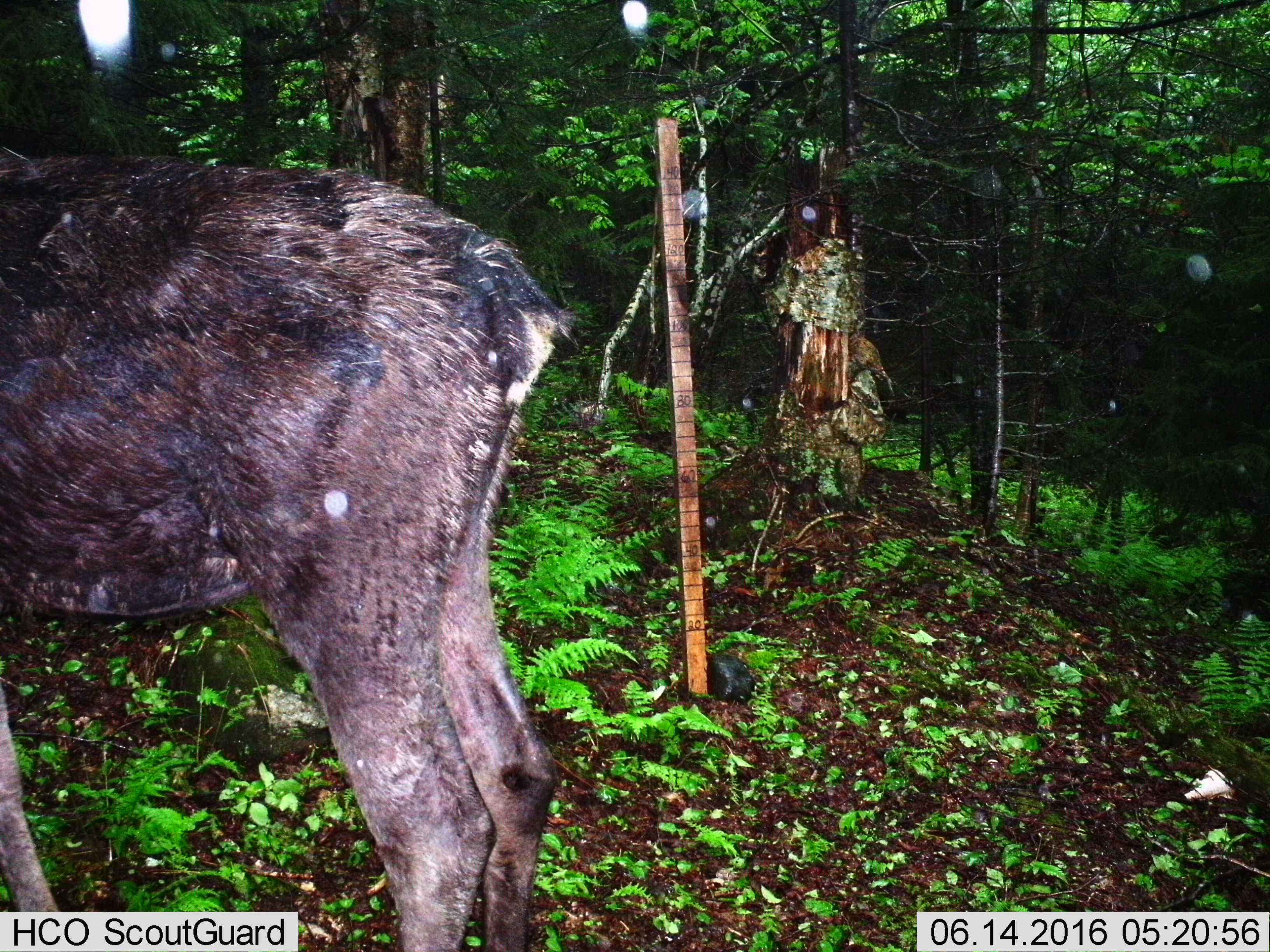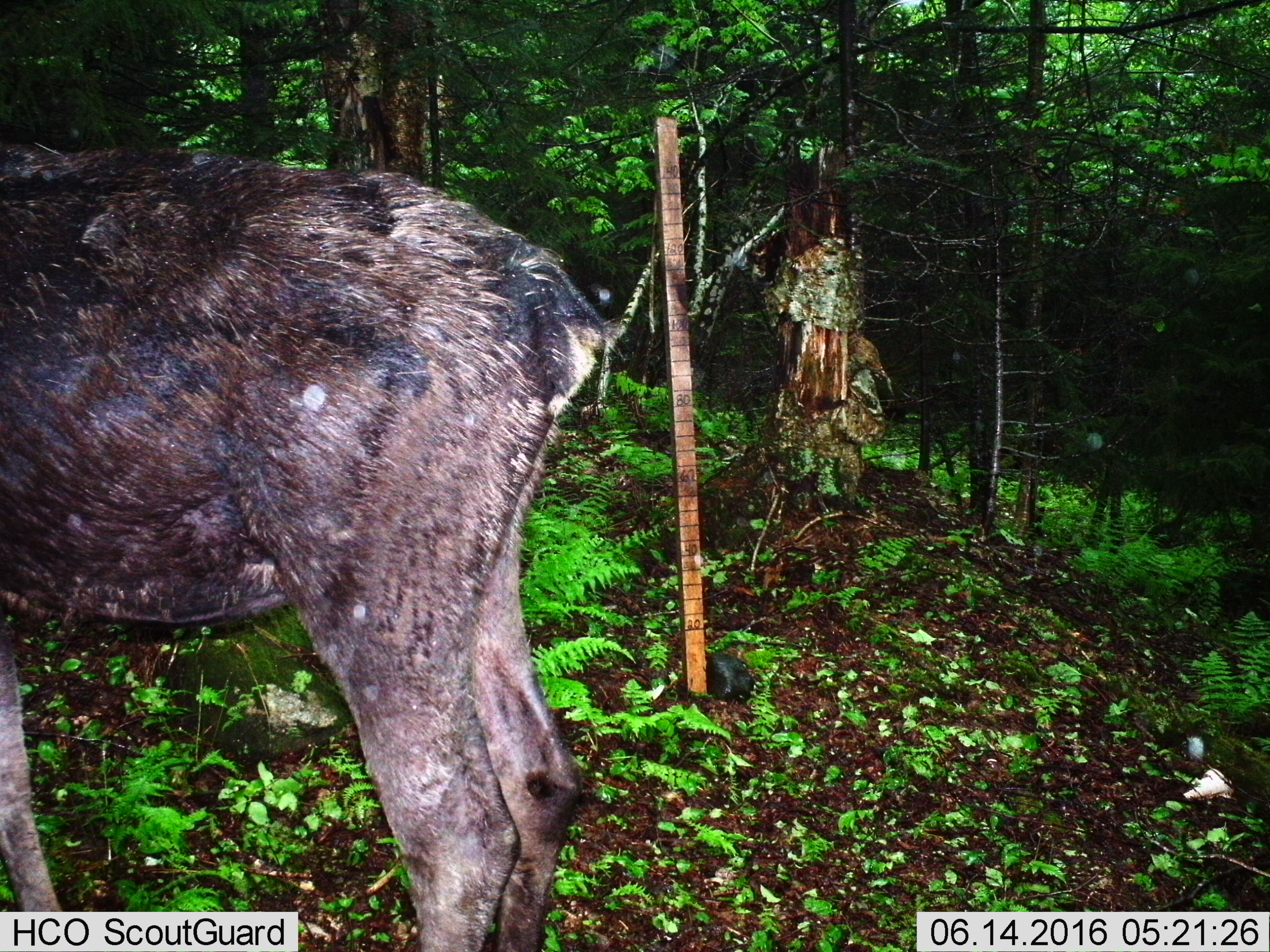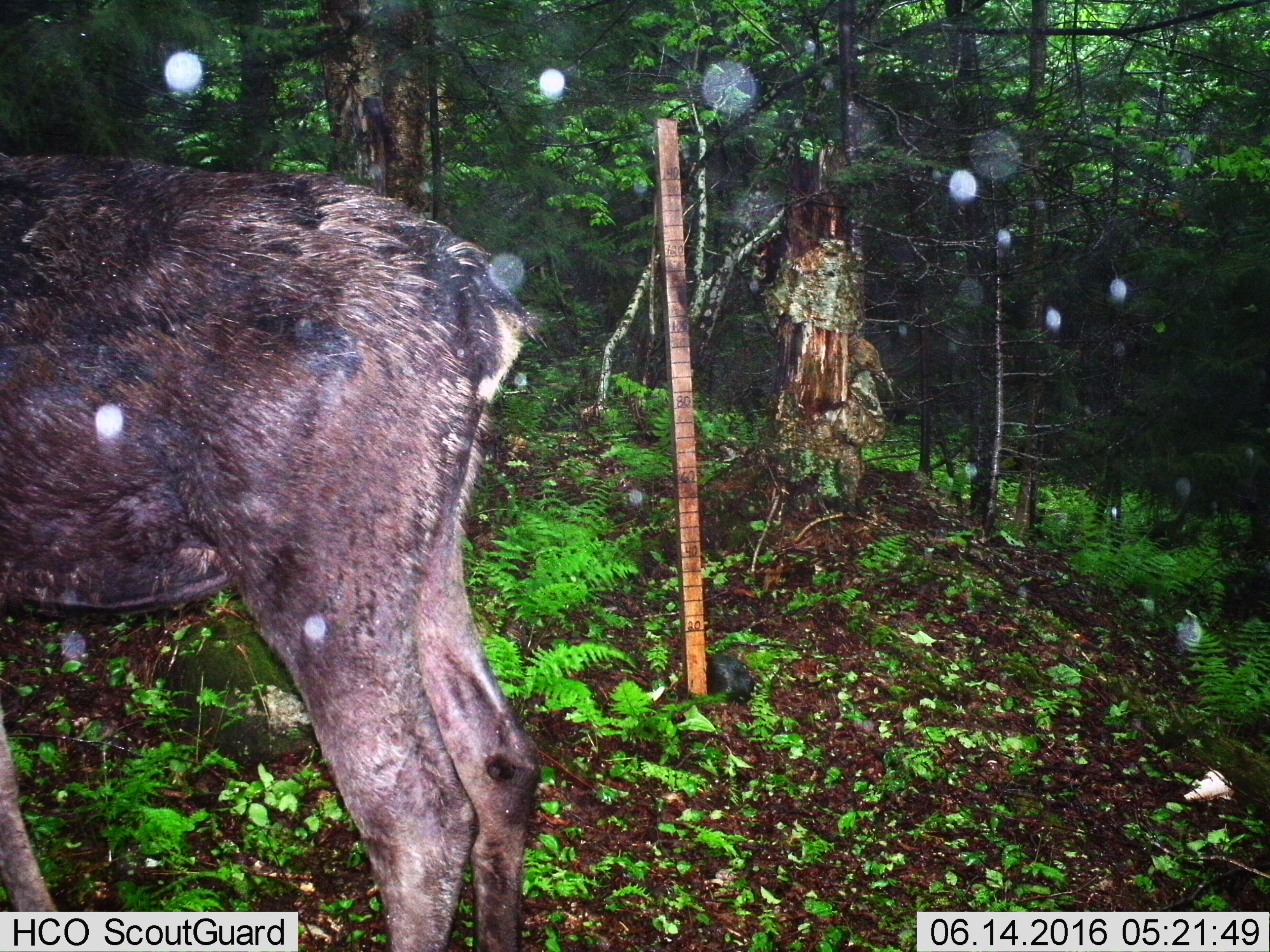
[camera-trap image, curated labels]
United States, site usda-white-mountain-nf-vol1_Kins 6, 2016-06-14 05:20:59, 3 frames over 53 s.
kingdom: Animalia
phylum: Chordata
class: Mammalia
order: Artiodactyla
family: Cervidae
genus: Alces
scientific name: Alces alces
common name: moose